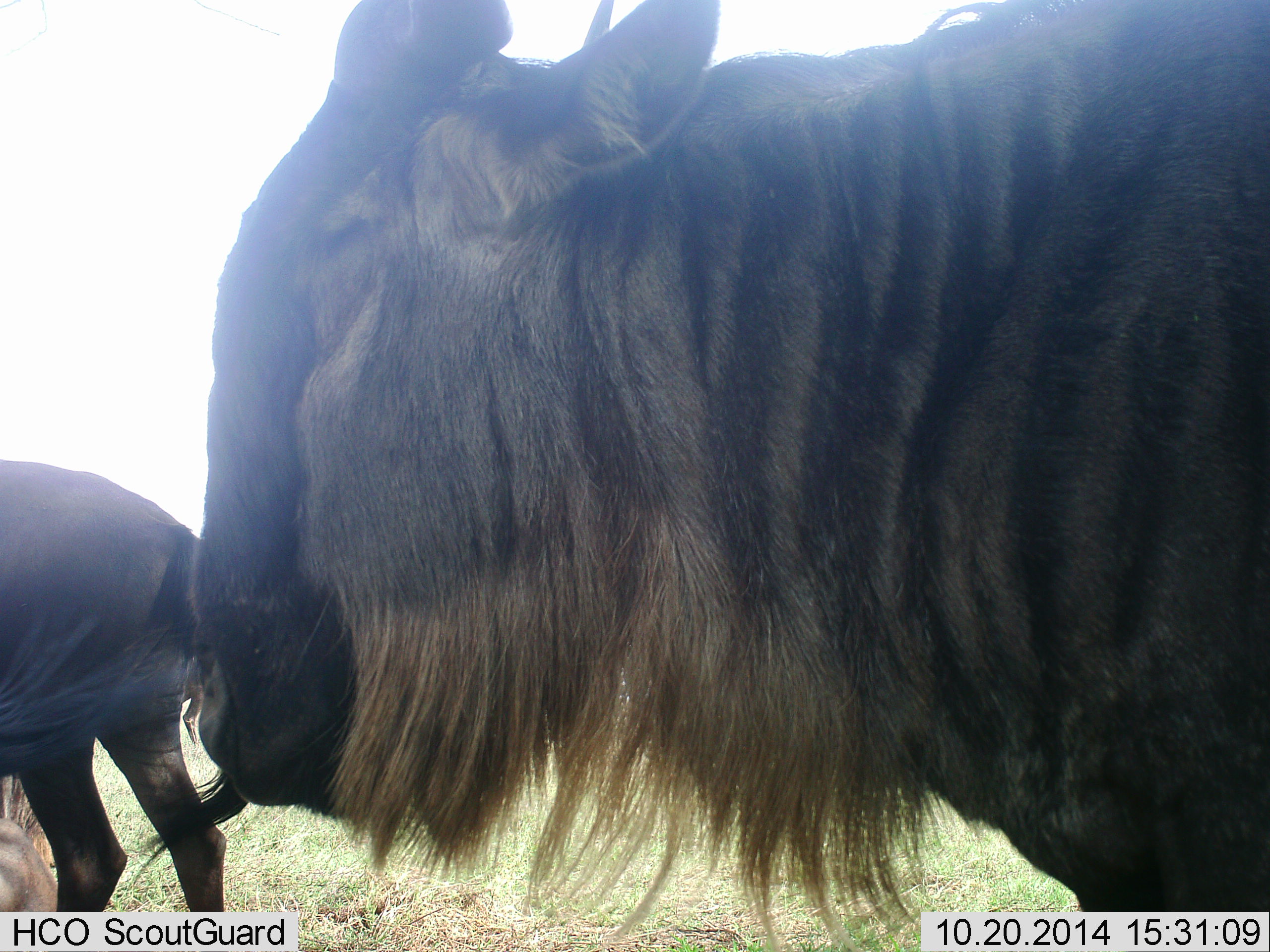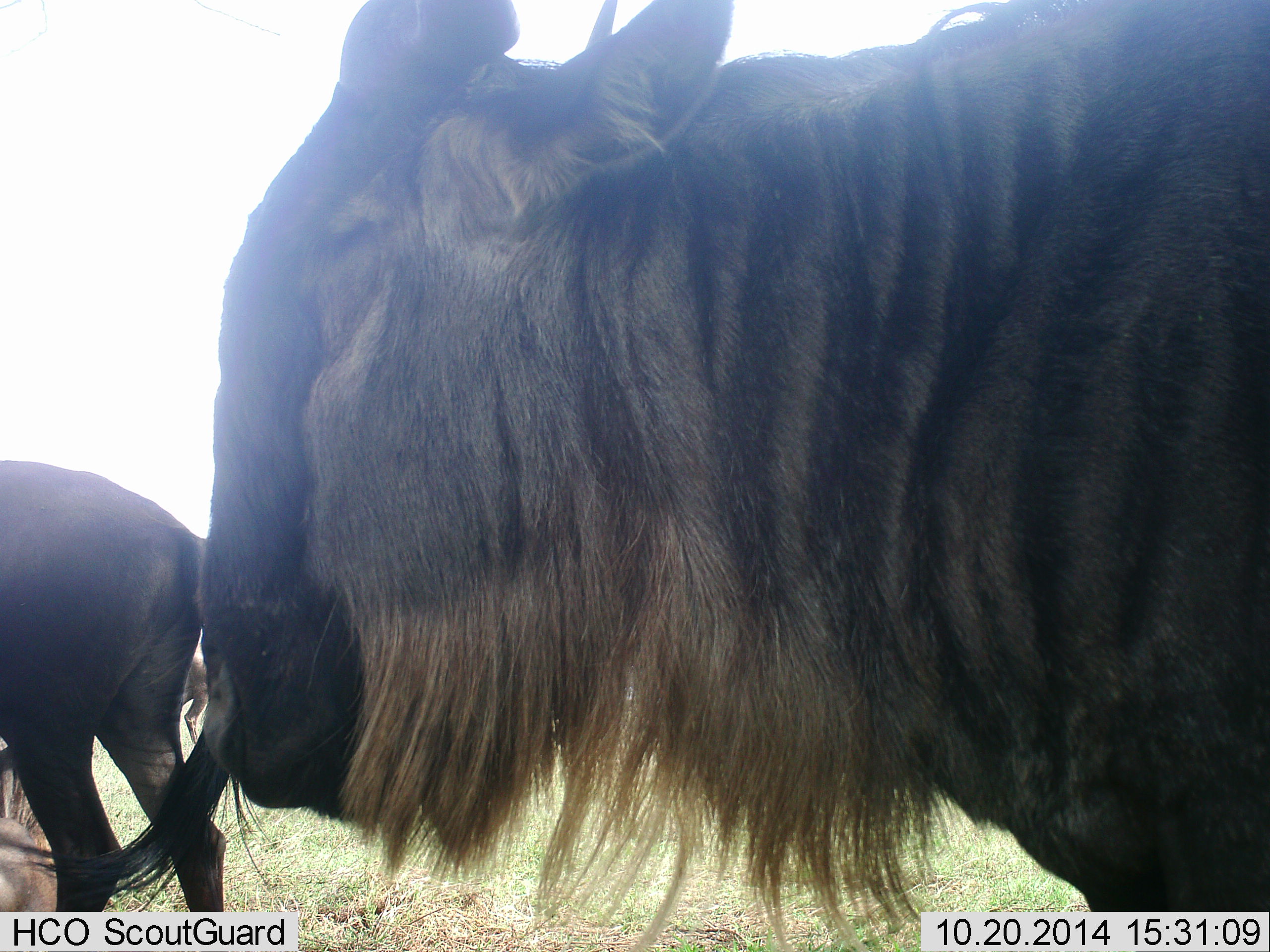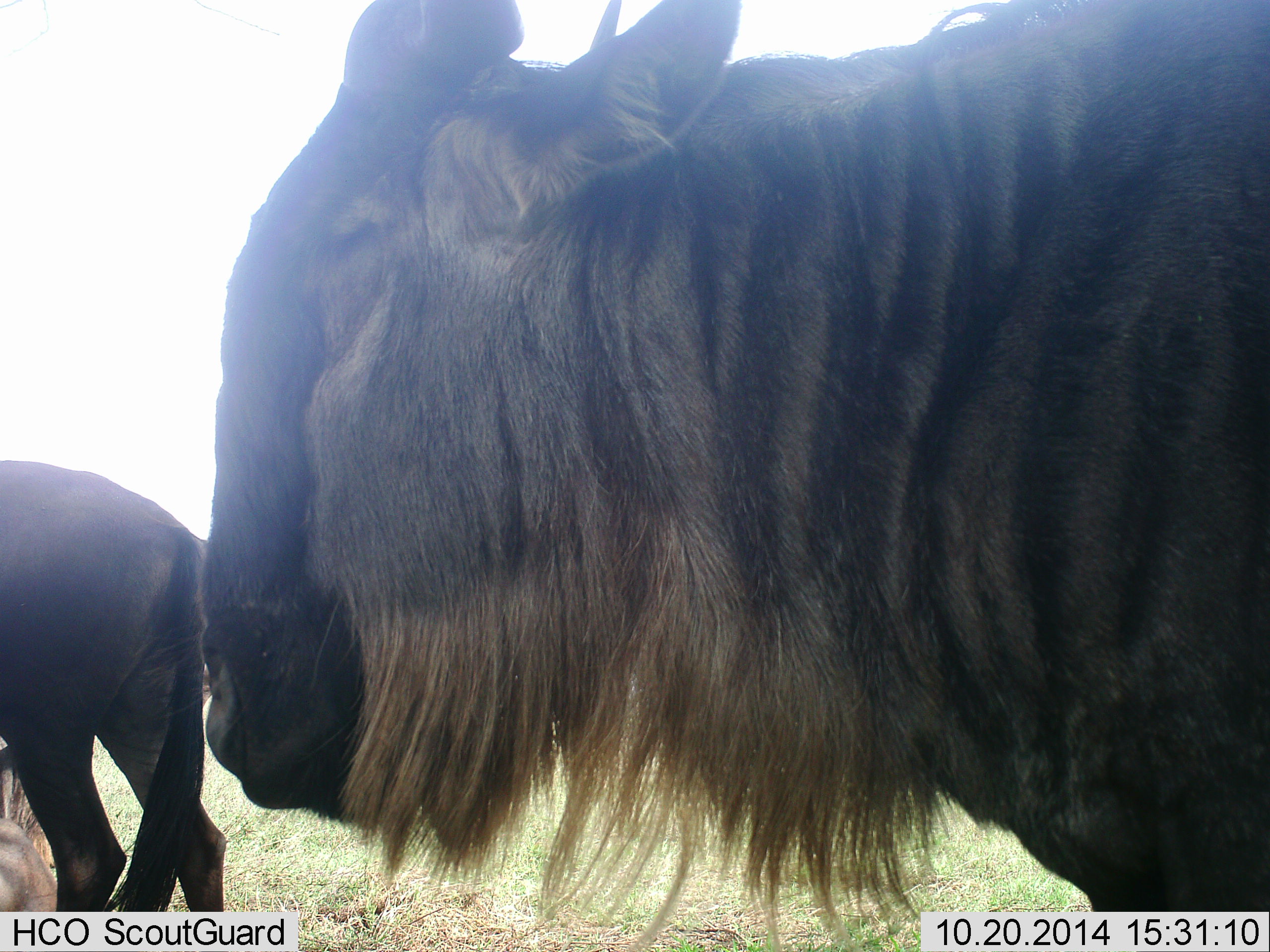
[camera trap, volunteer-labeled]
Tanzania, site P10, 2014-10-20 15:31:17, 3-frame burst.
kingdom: Animalia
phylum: Chordata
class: Mammalia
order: Artiodactyla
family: Bovidae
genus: Connochaetes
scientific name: Connochaetes taurinus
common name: blue wildebeest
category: wildebeest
Wildebeest (blue wildebeest) (Connochaetes taurinus), count 2. Behavior (volunteer vote fractions): standing 100%, resting 20%, moving 10%, interacting 0%. Young present (vote fraction): 0%. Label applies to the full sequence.